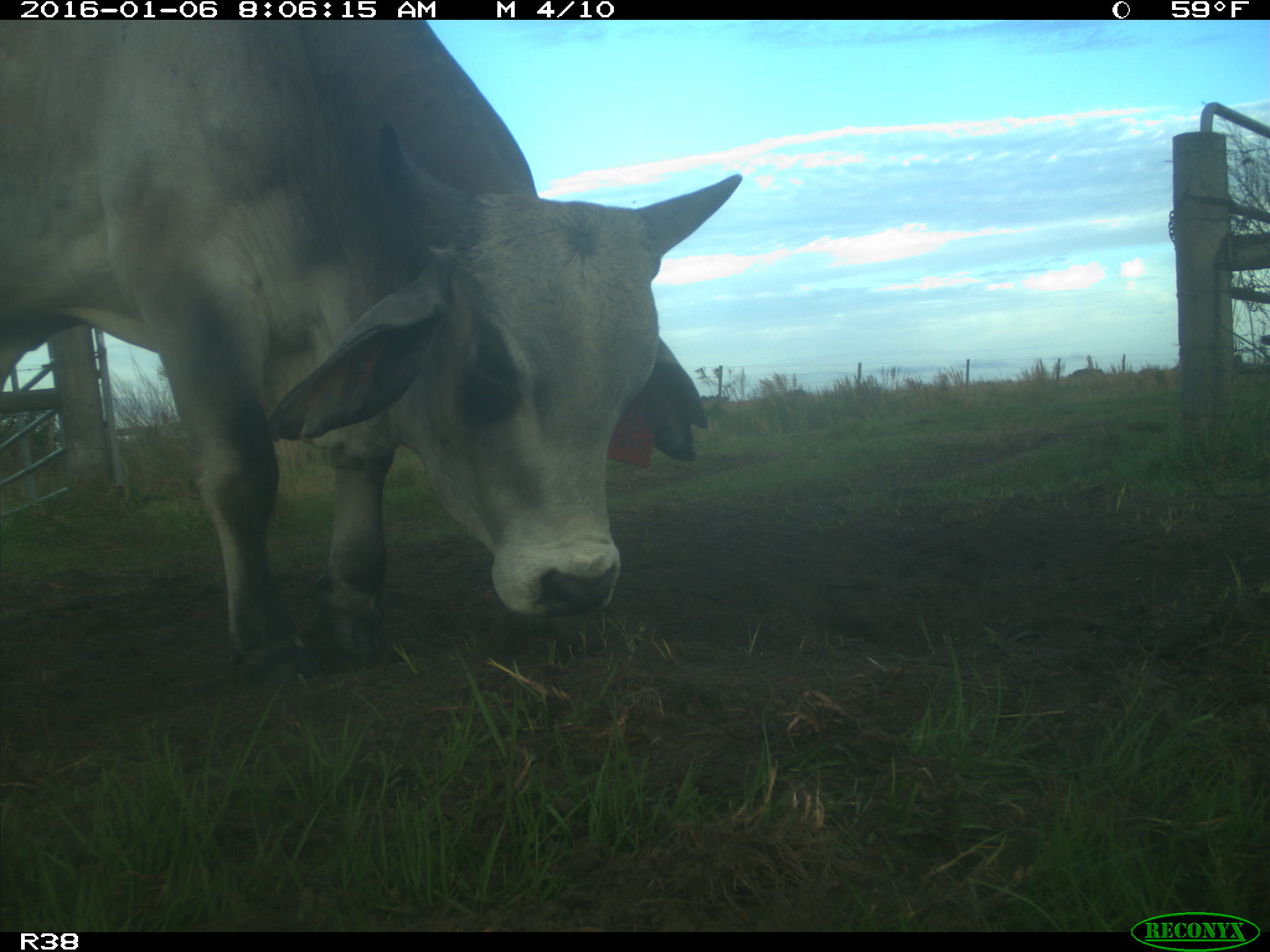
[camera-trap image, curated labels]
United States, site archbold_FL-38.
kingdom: Animalia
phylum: Chordata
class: Mammalia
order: Artiodactyla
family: Bovidae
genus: Bos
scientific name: Bos taurus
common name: domestic cow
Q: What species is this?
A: Bos taurus (domestic cow).